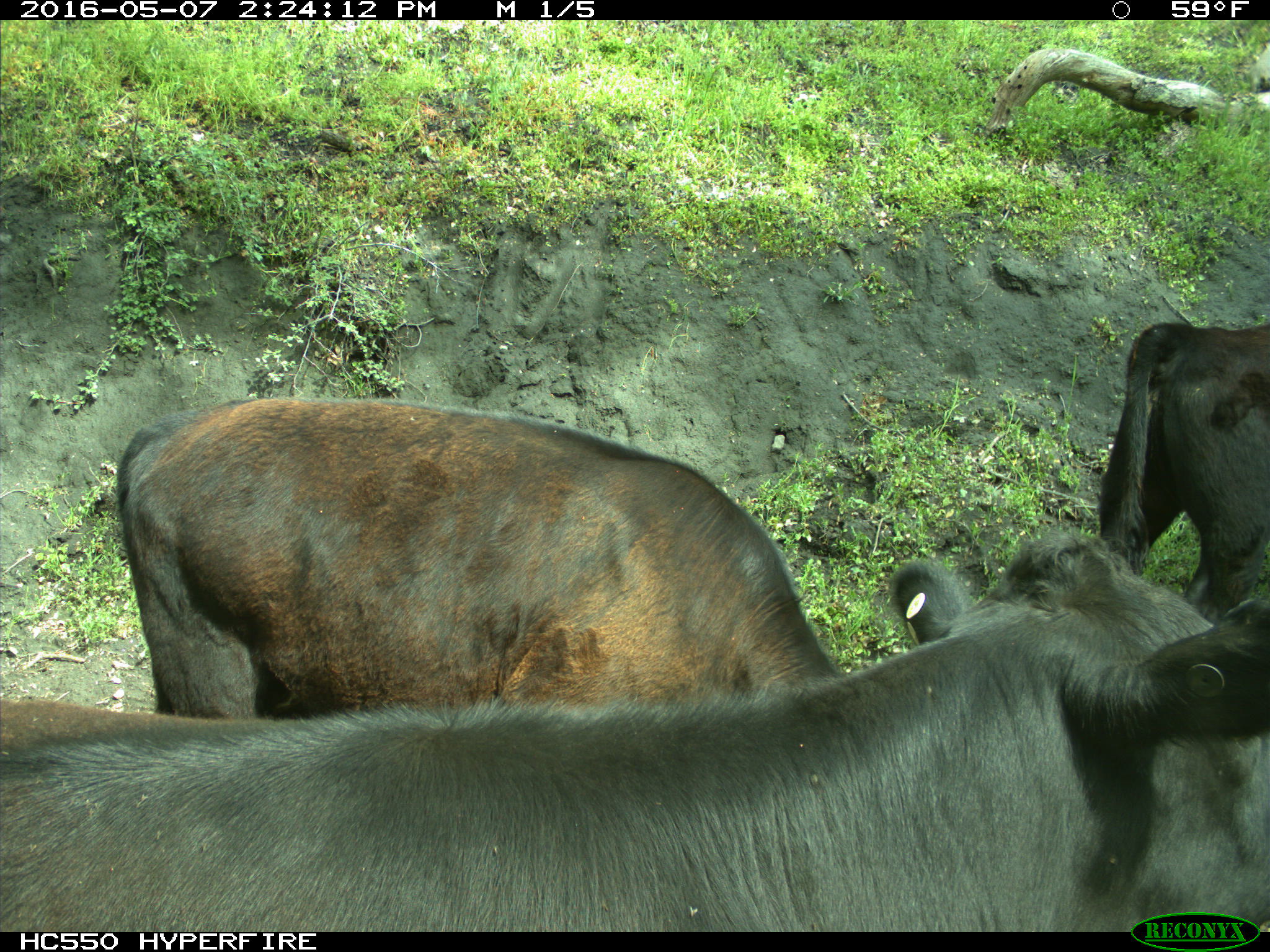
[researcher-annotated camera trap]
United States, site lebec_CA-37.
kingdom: Animalia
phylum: Chordata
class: Mammalia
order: Artiodactyla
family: Bovidae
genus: Bos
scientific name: Bos taurus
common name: domestic cow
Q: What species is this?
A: Bos taurus (domestic cow).